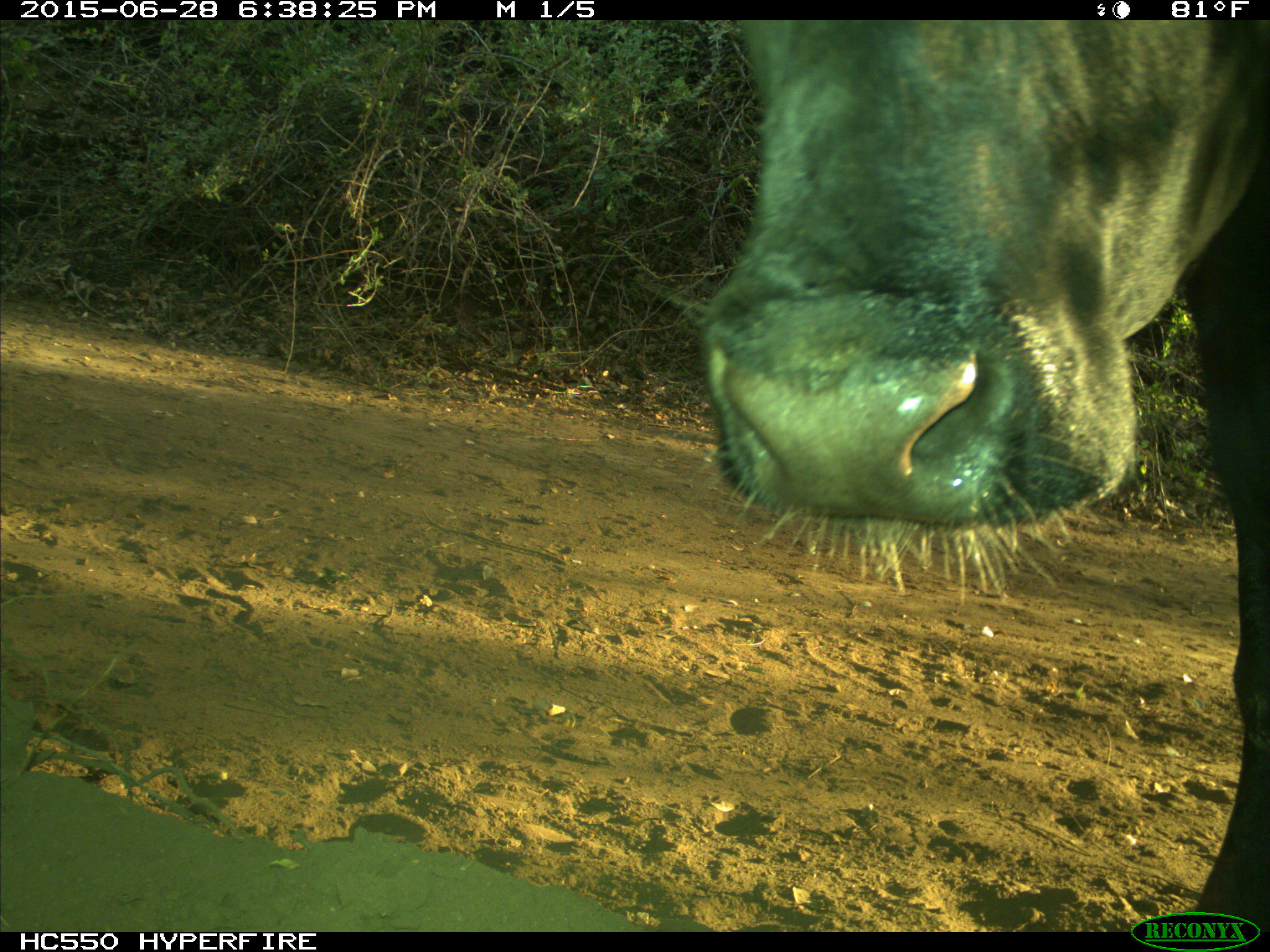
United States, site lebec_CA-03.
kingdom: Animalia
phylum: Chordata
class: Mammalia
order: Artiodactyla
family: Bovidae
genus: Bos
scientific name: Bos taurus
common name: domestic cow